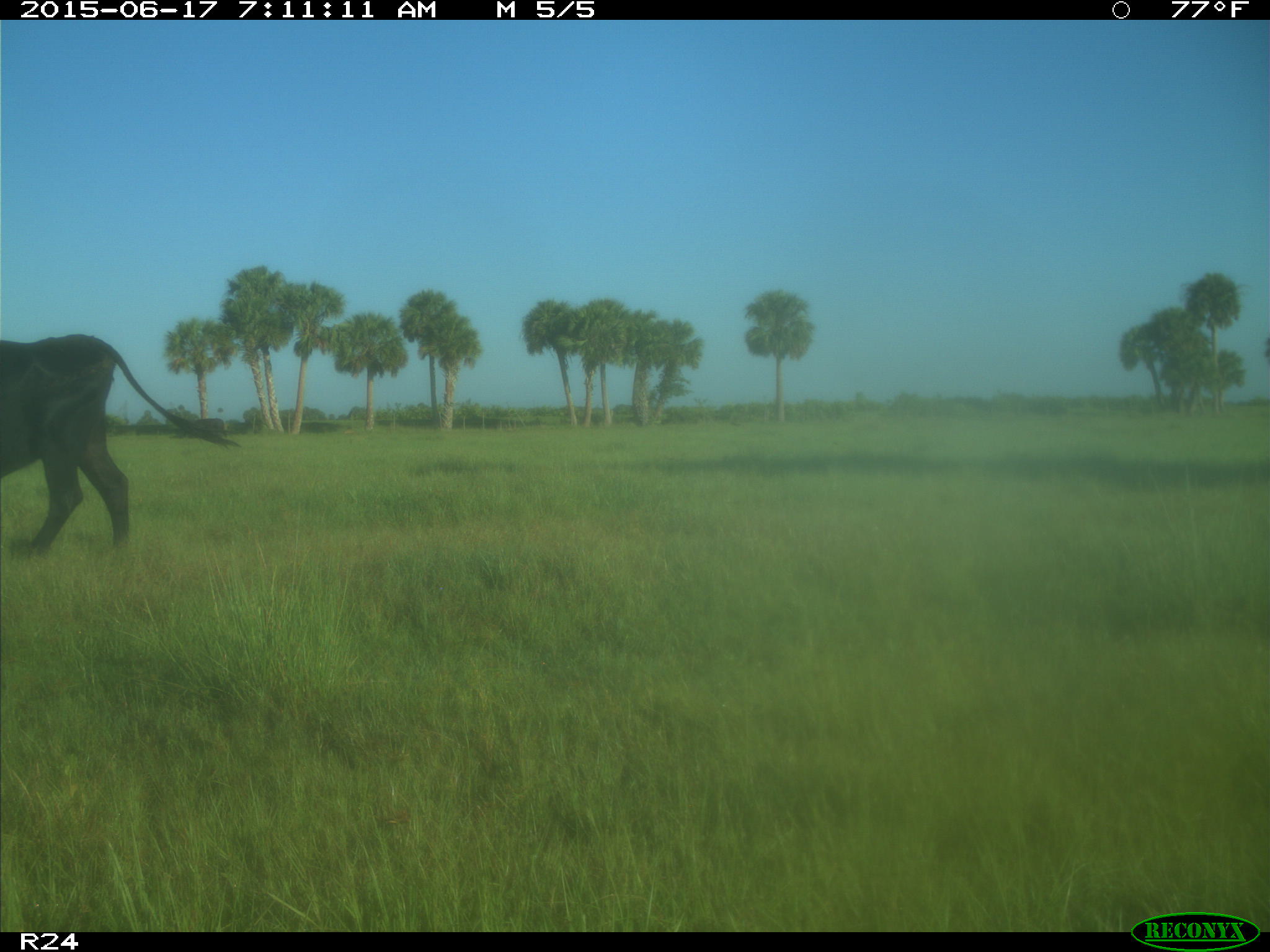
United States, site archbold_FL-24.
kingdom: Animalia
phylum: Chordata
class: Mammalia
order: Artiodactyla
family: Bovidae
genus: Bos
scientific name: Bos taurus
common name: domestic cow